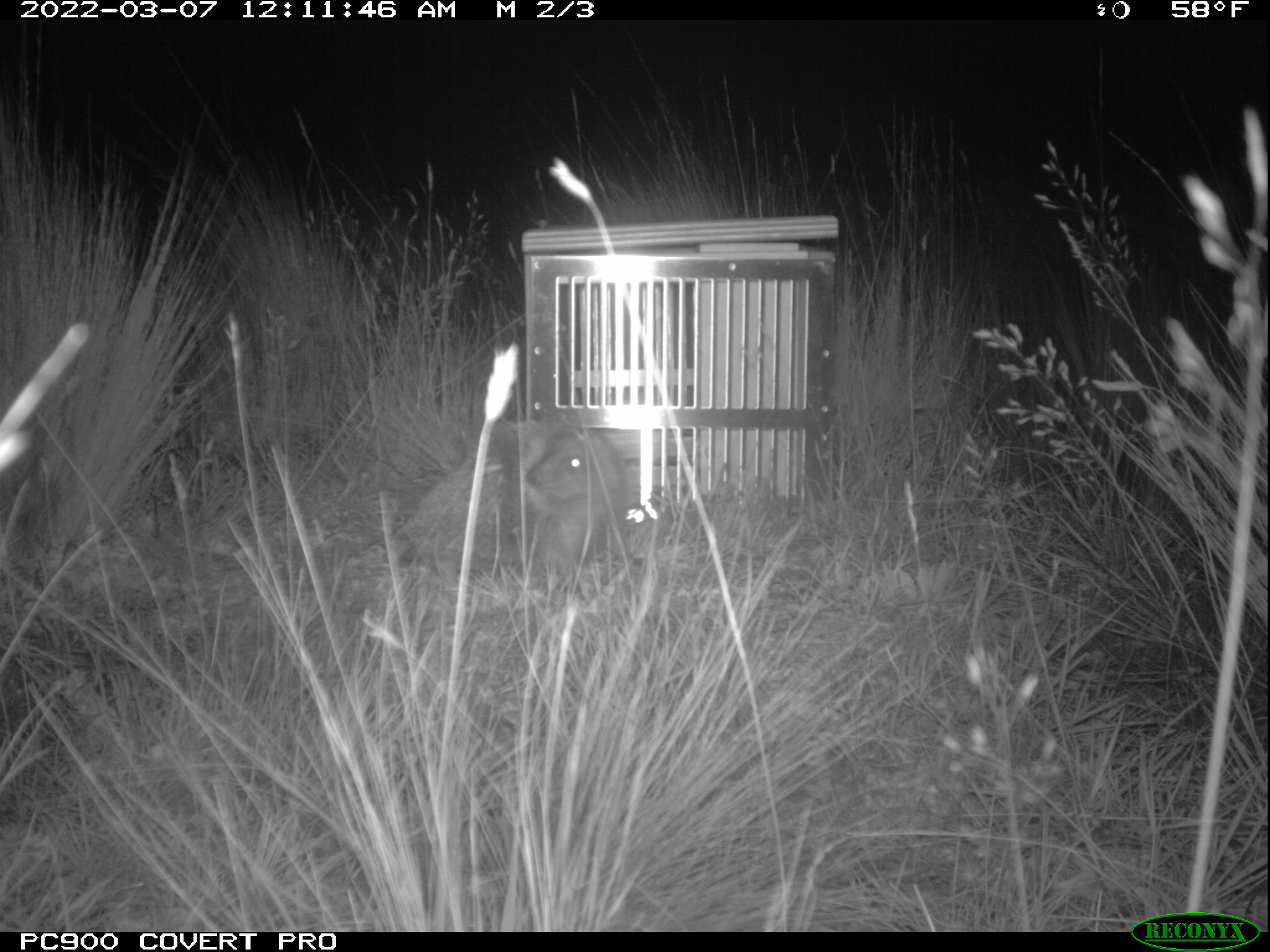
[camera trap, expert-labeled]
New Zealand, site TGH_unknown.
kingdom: Animalia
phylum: Chordata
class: Mammalia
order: Eulipotyphla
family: Erinaceidae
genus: Erinaceus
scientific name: Erinaceus europaeus europaeus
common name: european hedgehog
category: hedgehog